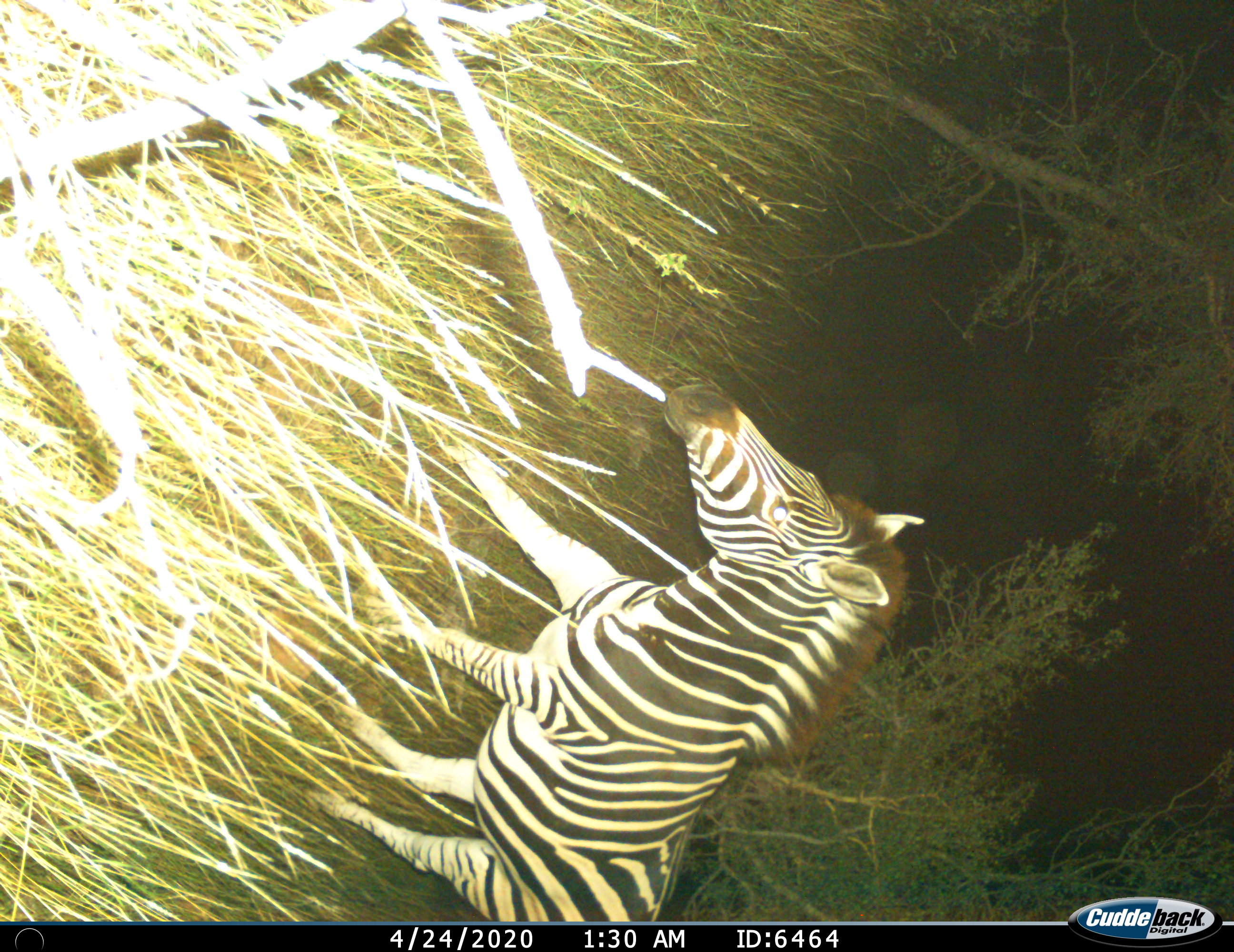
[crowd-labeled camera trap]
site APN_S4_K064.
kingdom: Animalia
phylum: Chordata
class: Mammalia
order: Perissodactyla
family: Equidae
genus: Equus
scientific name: Equus quagga burchellii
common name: burchell's zebra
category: zebraburchells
Zebraburchells (burchell's zebra) (Equus quagga burchellii), count 1. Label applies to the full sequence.